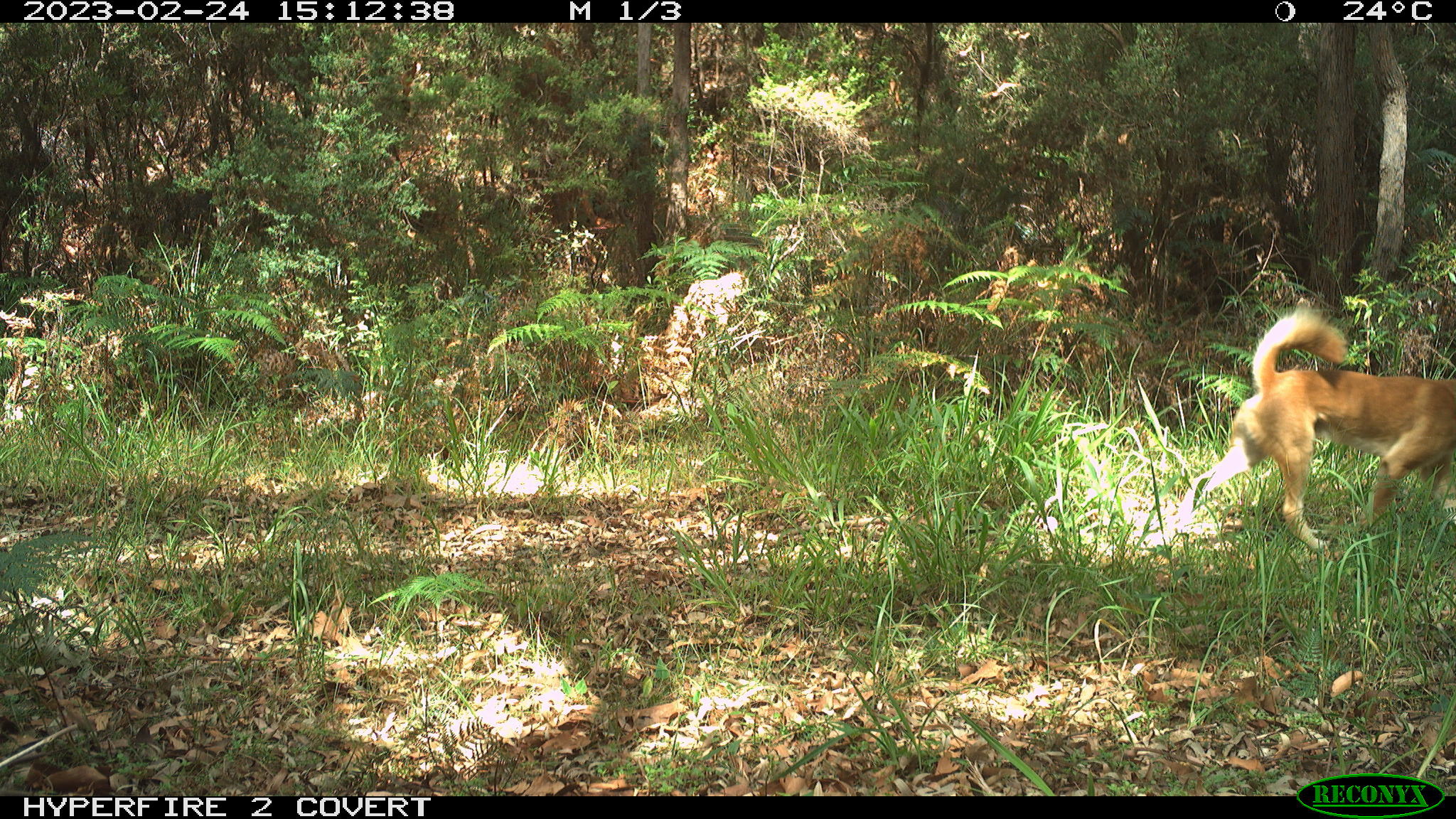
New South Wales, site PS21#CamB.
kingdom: Animalia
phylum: Chordata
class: Mammalia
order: Carnivora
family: Canidae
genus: Canis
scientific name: Canis familiaris dingo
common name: dingo